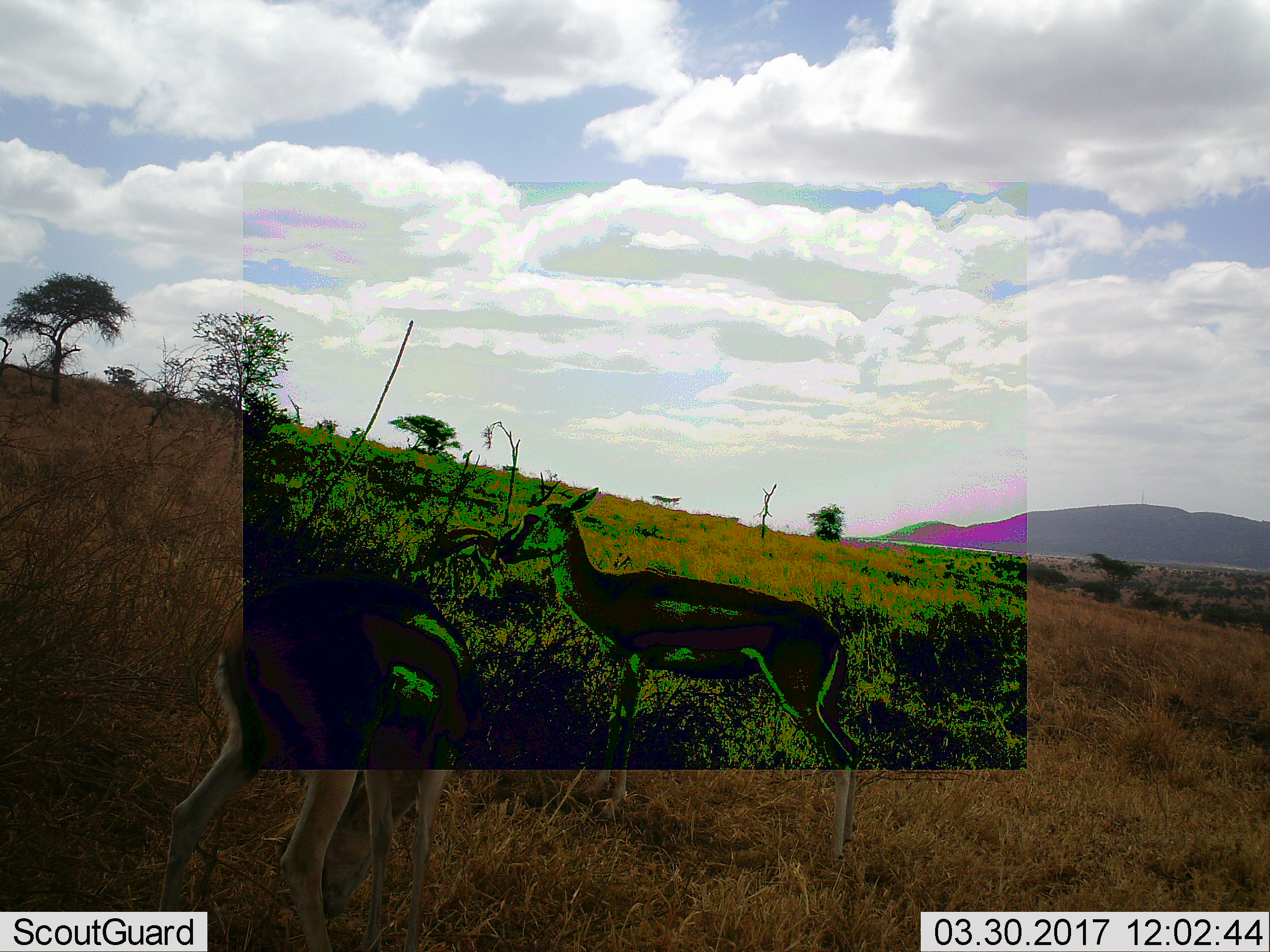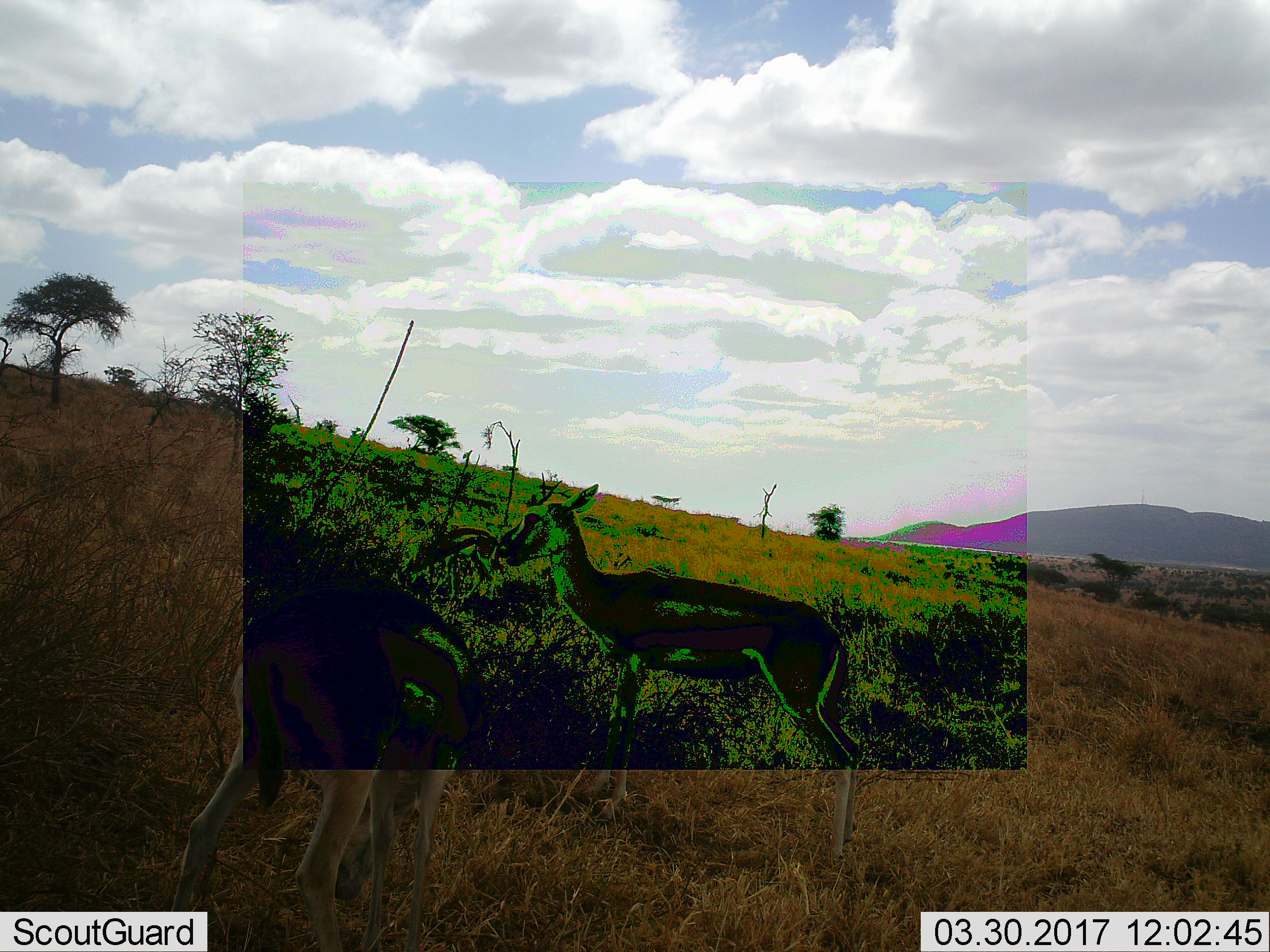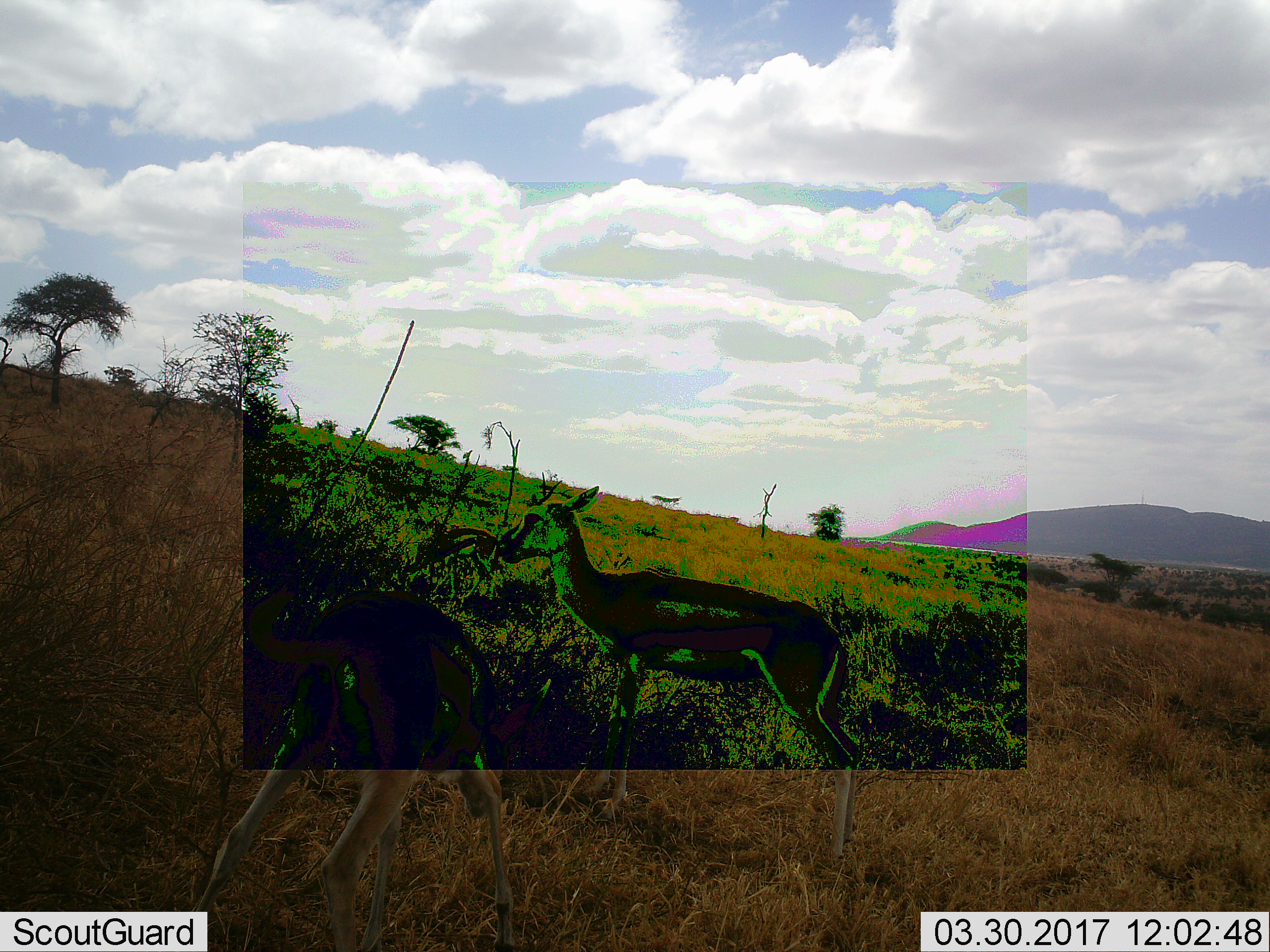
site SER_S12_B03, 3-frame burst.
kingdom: Animalia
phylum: Chordata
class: Mammalia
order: Artiodactyla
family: Bovidae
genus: Eudorcas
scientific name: Eudorcas thomsonii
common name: thomson's gazelle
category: gazellethomsons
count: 2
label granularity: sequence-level